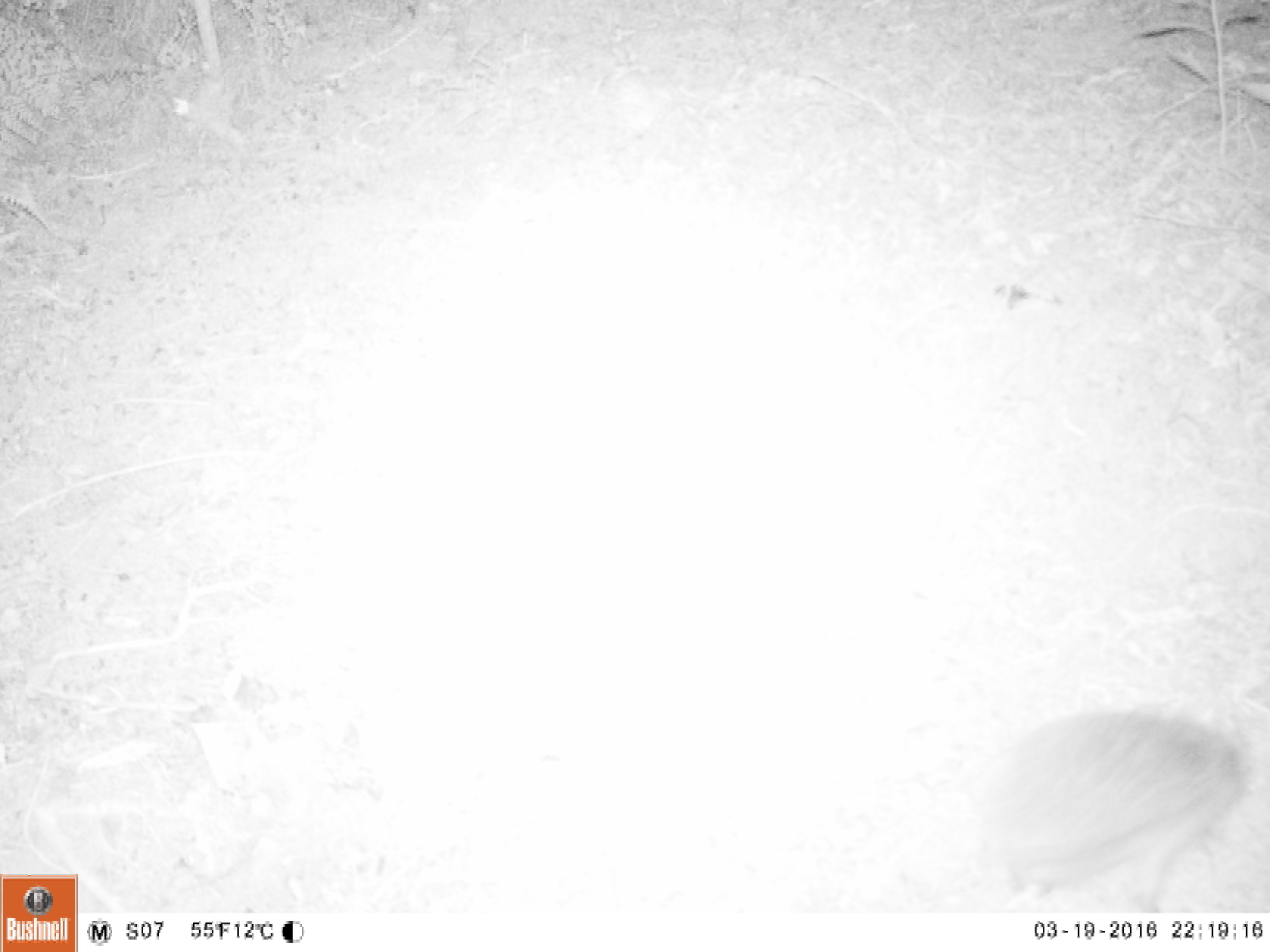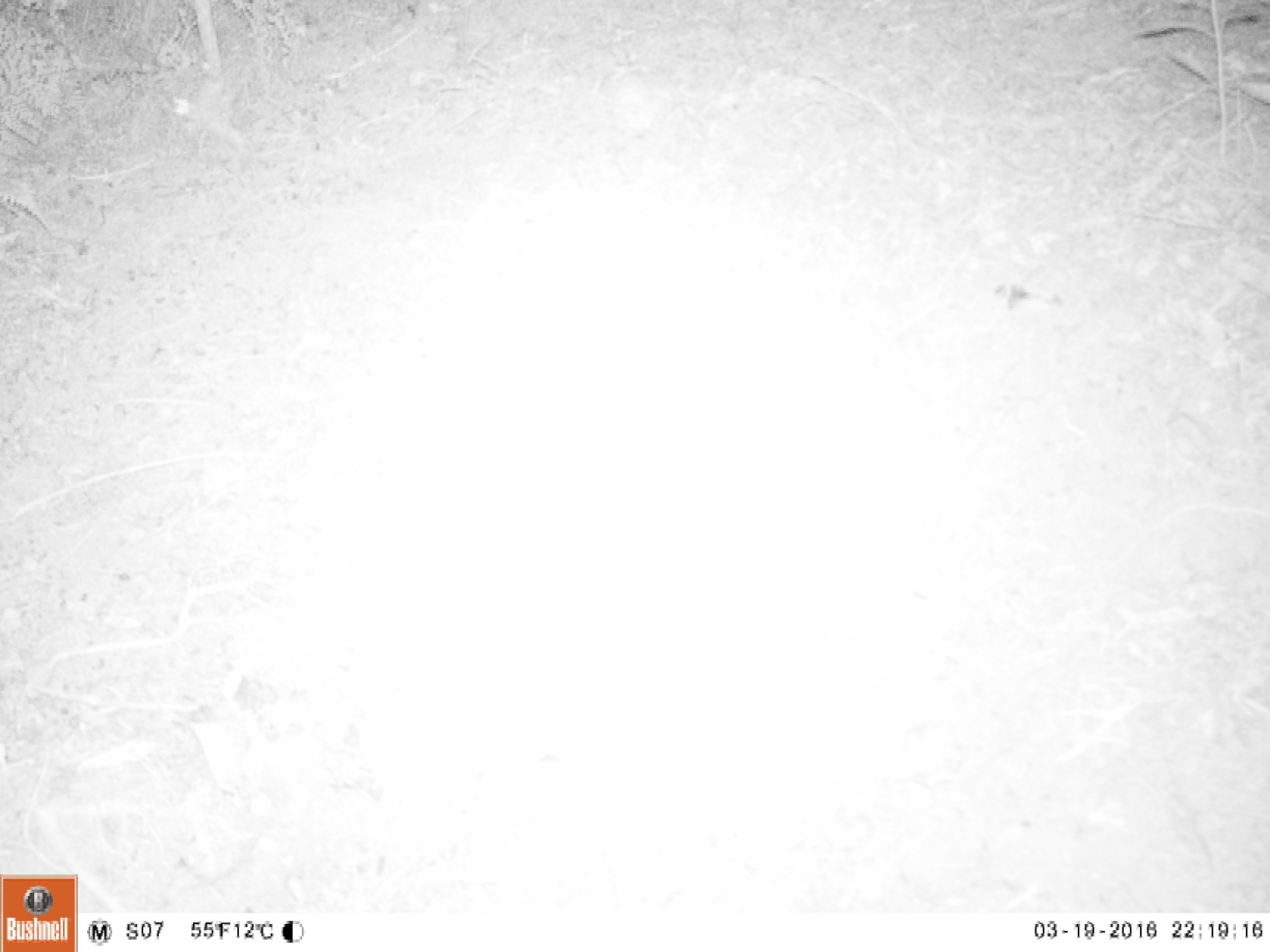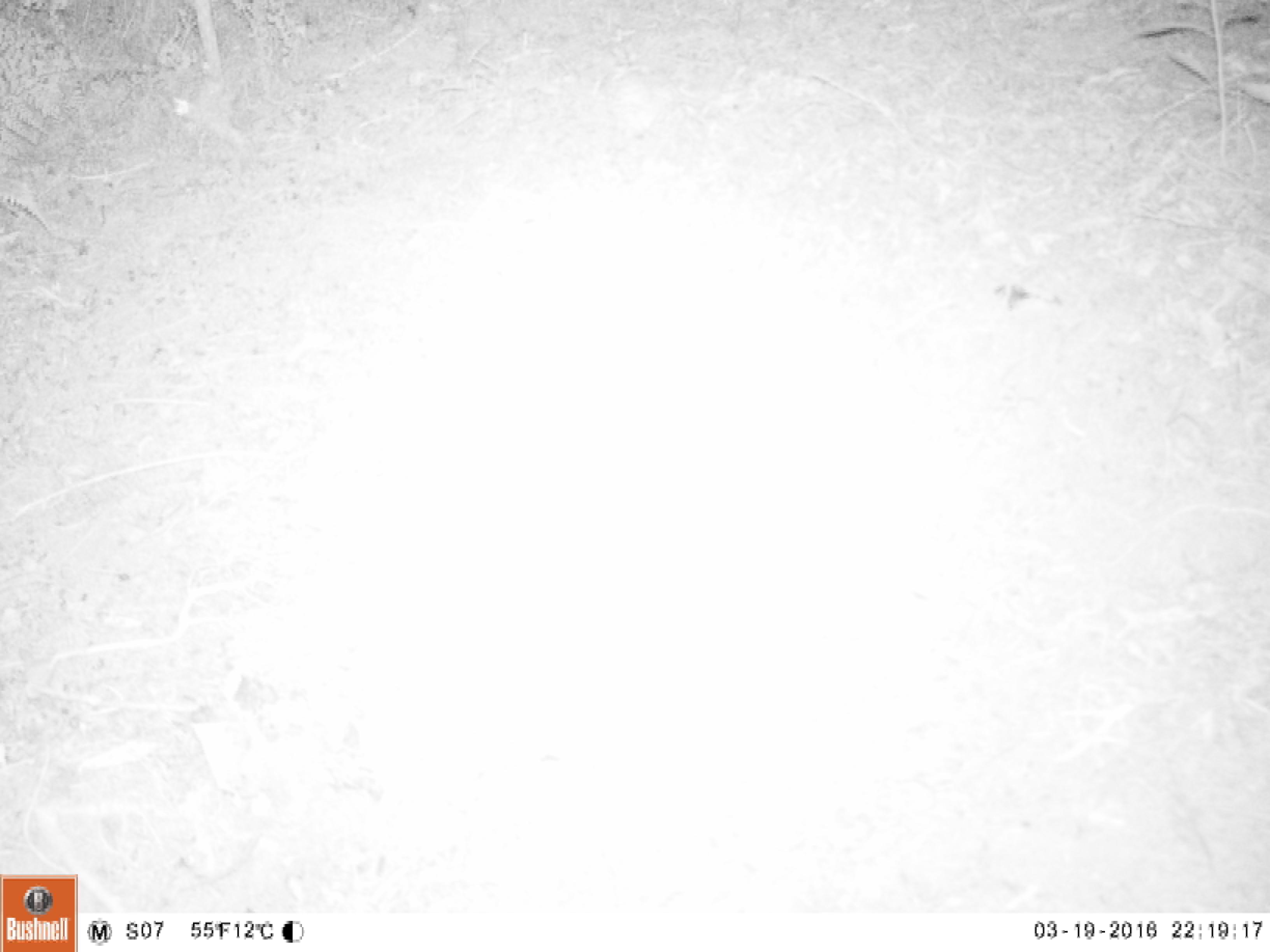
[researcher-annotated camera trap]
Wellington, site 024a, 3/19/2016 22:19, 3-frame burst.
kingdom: Animalia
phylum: Chordata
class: Mammalia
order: Eulipotyphla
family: Erinaceidae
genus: Erinaceus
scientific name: Erinaceus europaeus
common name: hedgehog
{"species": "hedgehog (Erinaceus europaeus)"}